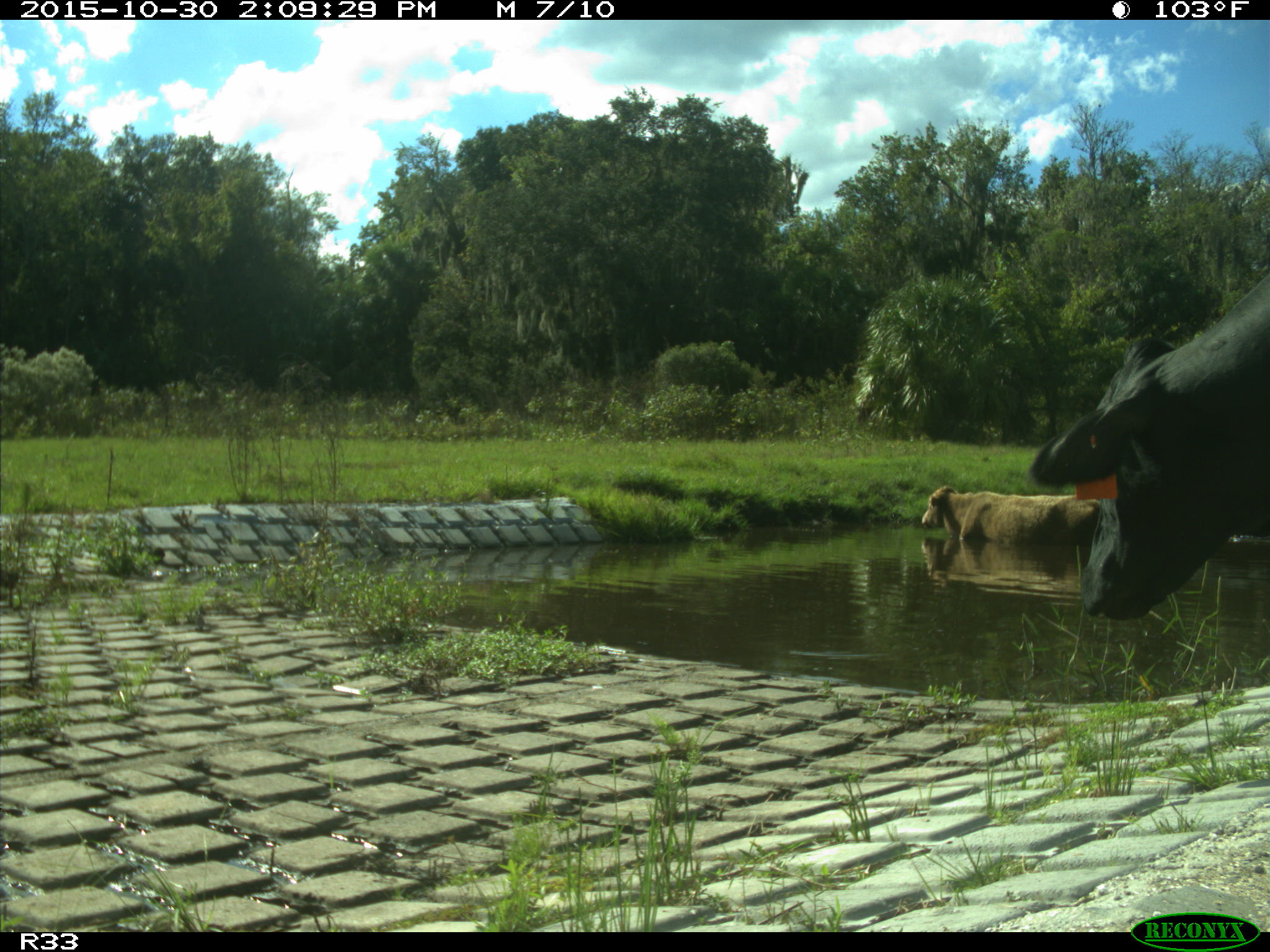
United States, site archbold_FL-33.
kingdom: Animalia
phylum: Chordata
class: Mammalia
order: Artiodactyla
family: Bovidae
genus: Bos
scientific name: Bos taurus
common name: domestic cow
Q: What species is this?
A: Bos taurus (domestic cow).